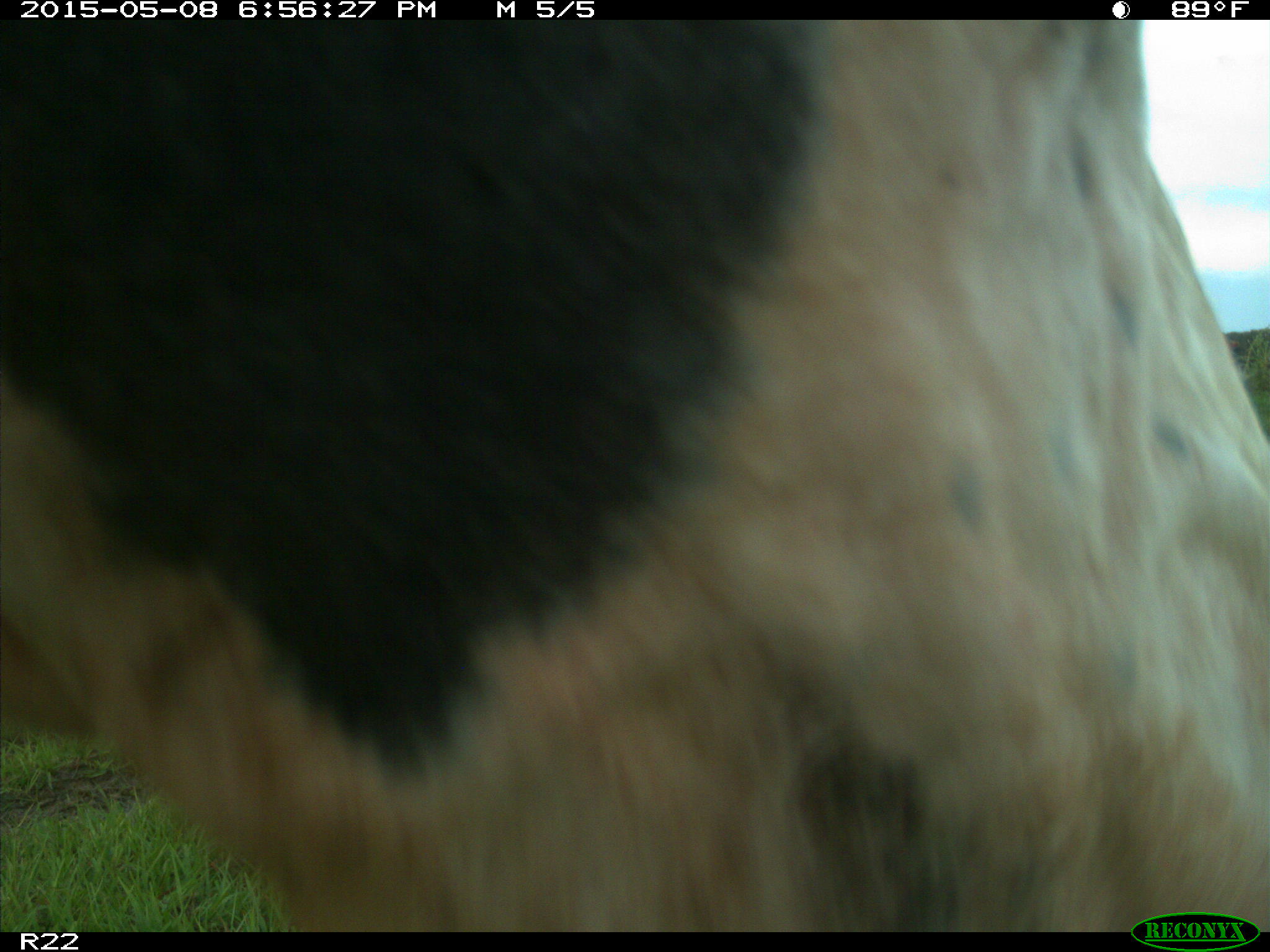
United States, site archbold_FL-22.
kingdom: Animalia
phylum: Chordata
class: Mammalia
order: Artiodactyla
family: Bovidae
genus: Bos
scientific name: Bos taurus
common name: domestic cow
Bos taurus (domestic cow).